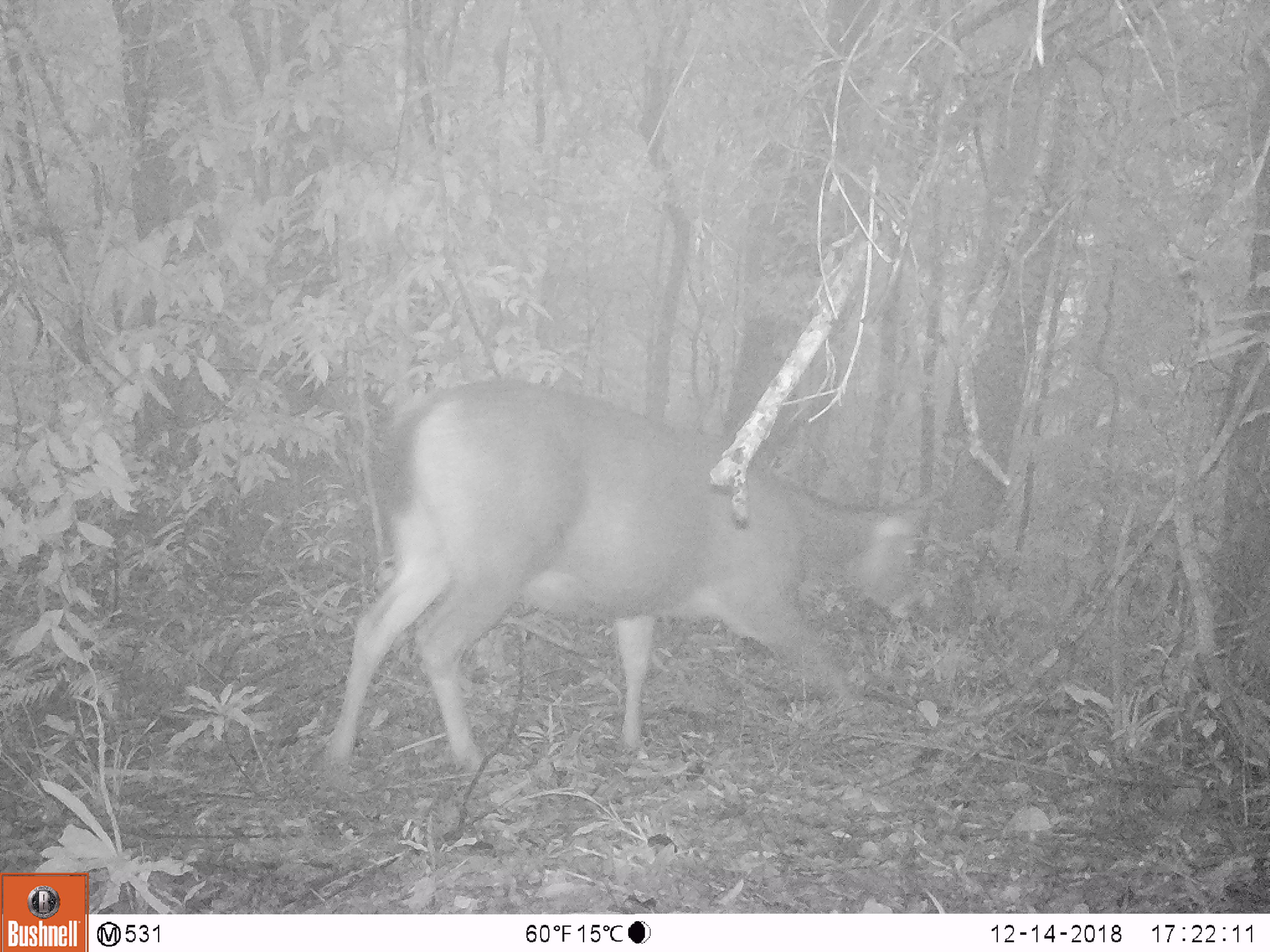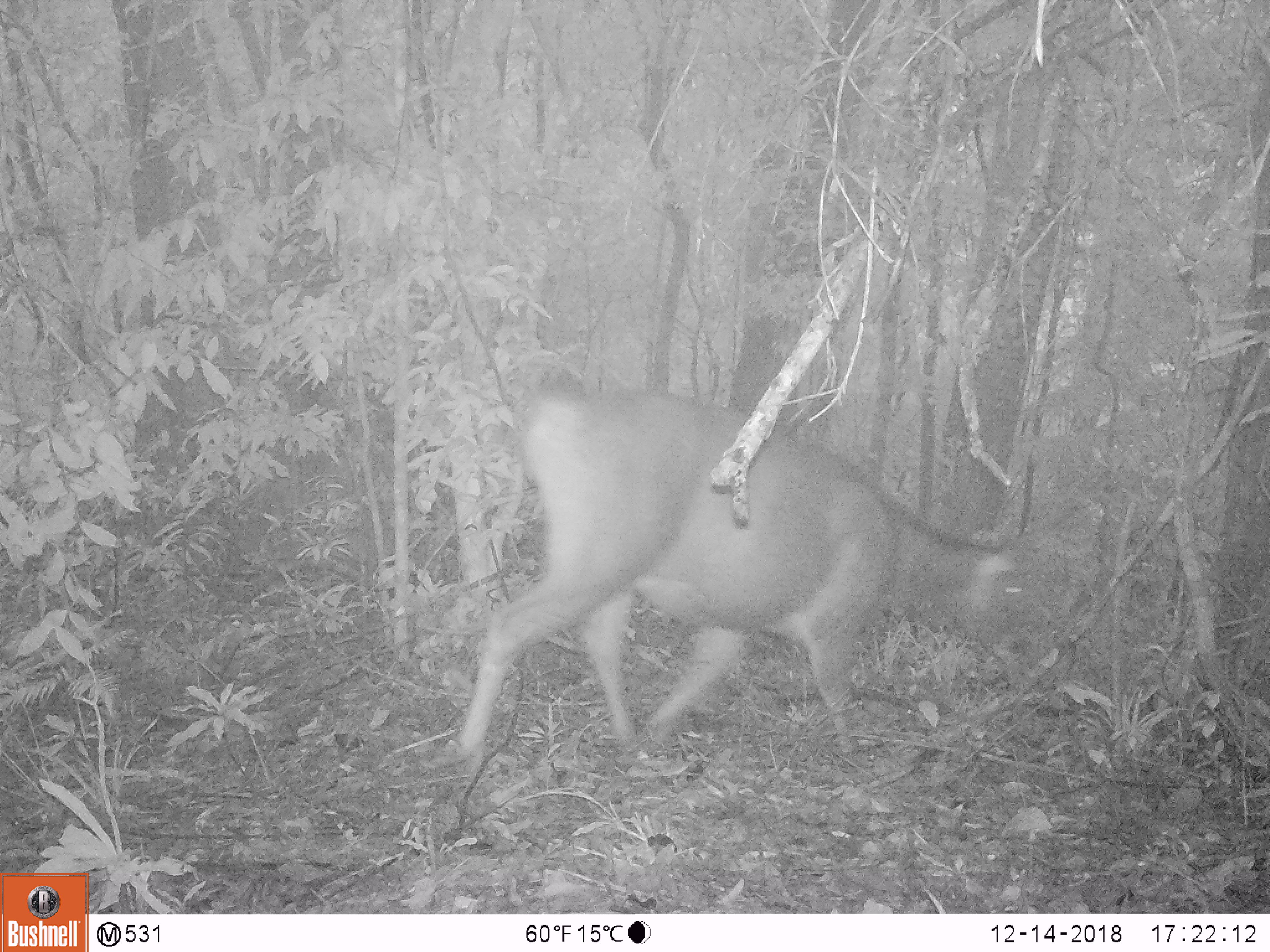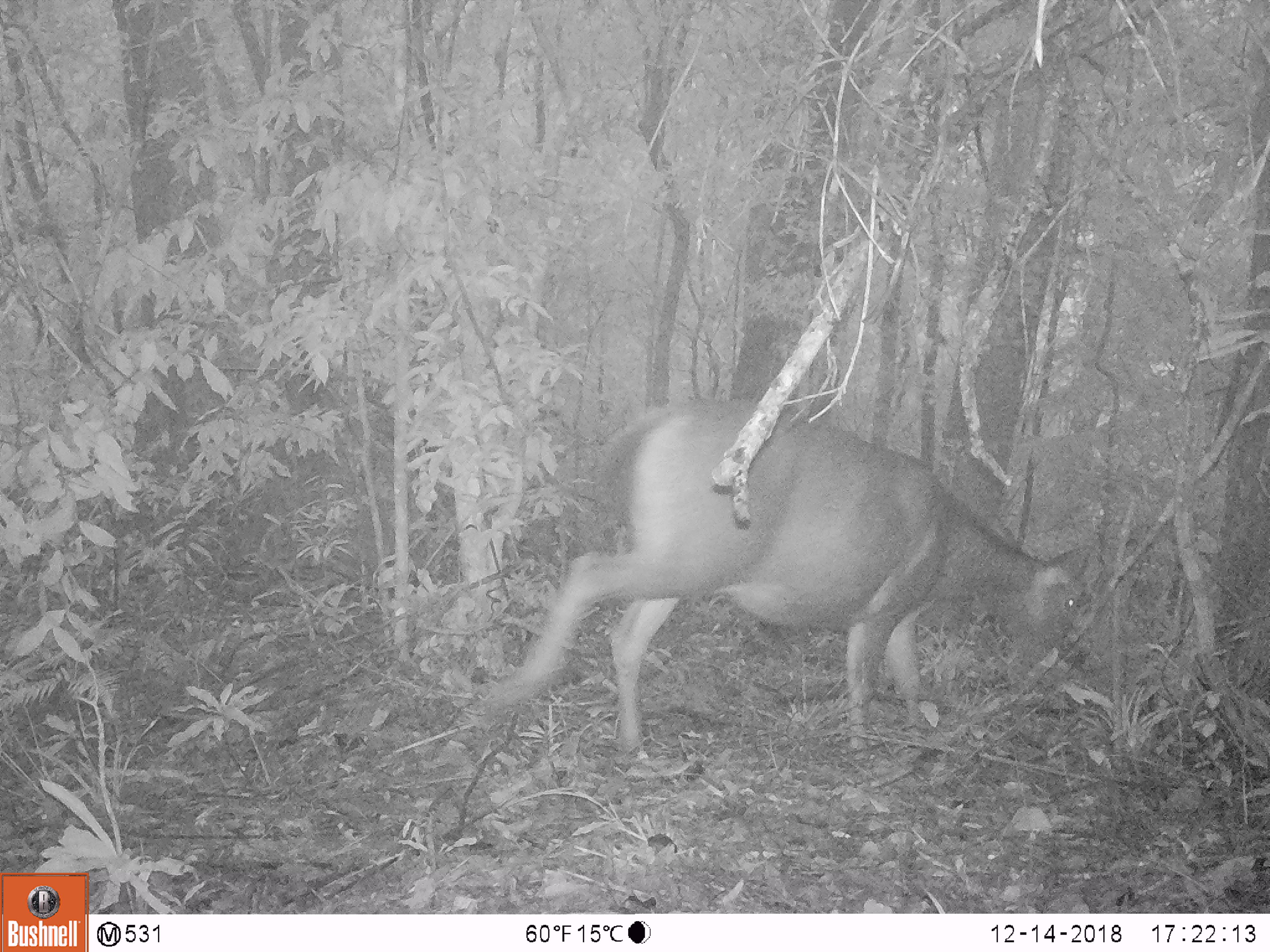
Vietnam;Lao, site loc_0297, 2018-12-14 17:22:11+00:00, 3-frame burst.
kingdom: Animalia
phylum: Chordata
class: Mammalia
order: Artiodactyla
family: Cervidae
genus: Rusa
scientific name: Rusa unicolor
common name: sambar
Sambar (Rusa unicolor). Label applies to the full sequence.